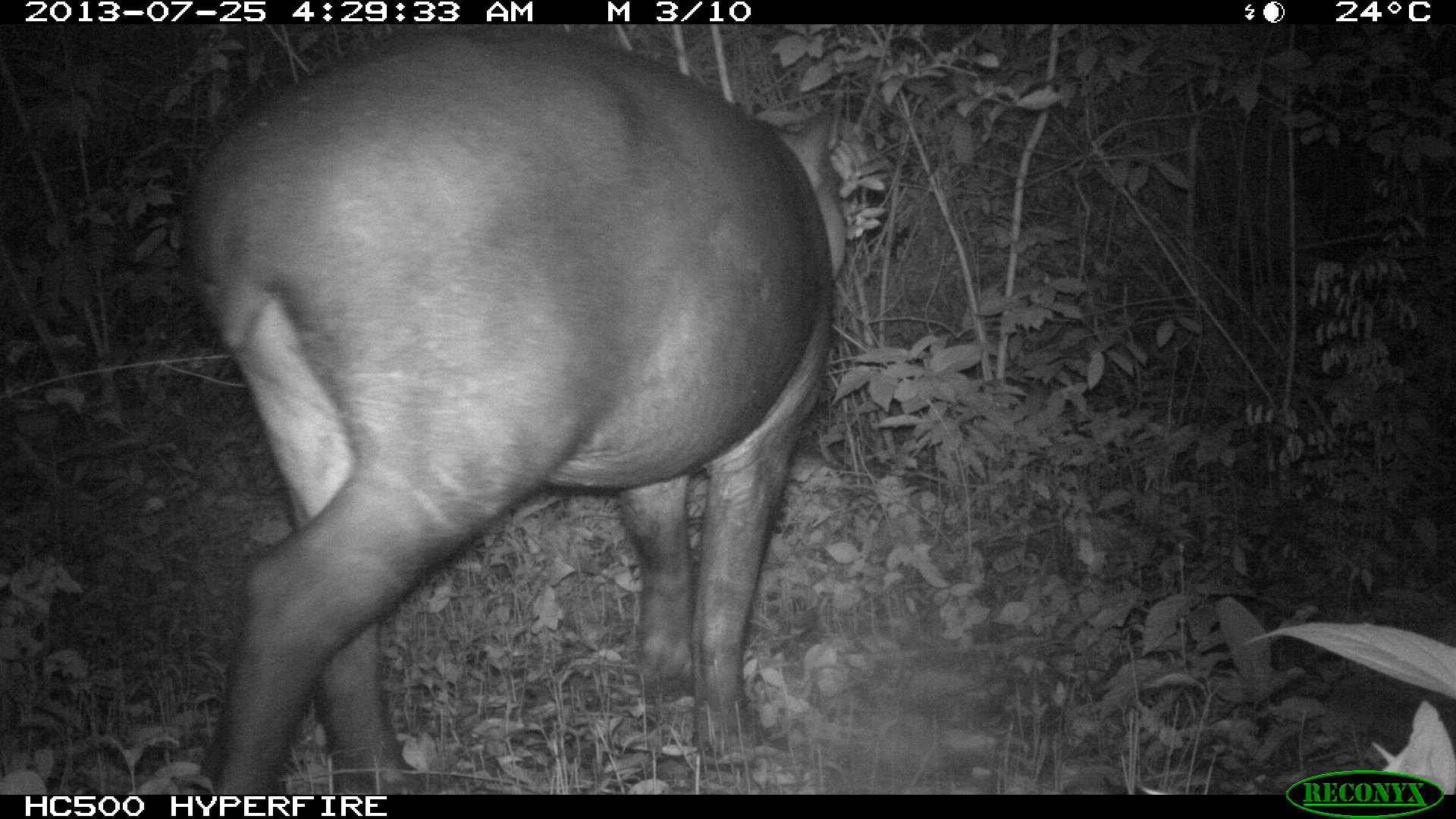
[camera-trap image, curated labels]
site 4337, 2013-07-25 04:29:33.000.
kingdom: Animalia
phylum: Chordata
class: Mammalia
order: Perissodactyla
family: Tapiridae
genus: Tapirus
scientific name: Tapirus bairdii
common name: baird's tapir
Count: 2.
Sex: female.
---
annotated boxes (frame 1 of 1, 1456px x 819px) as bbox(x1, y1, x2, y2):
tapirus bairdii: bbox(179, 43, 849, 792)